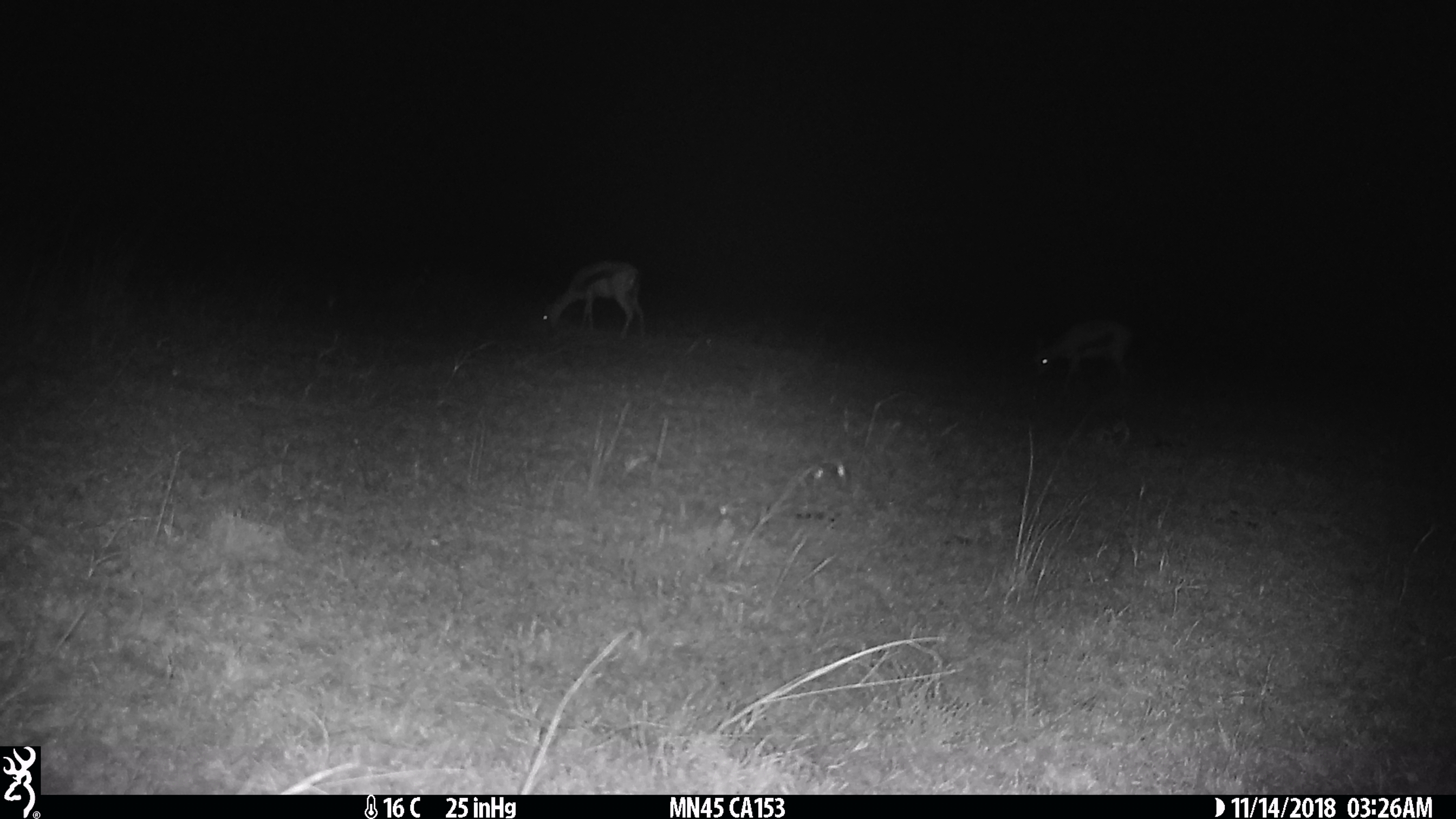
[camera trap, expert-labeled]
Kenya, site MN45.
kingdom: Animalia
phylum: Chordata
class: Mammalia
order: Artiodactyla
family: Bovidae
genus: Eudorcas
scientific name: Eudorcas thomsonii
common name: thomon's gazelle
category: gazelle thomsons